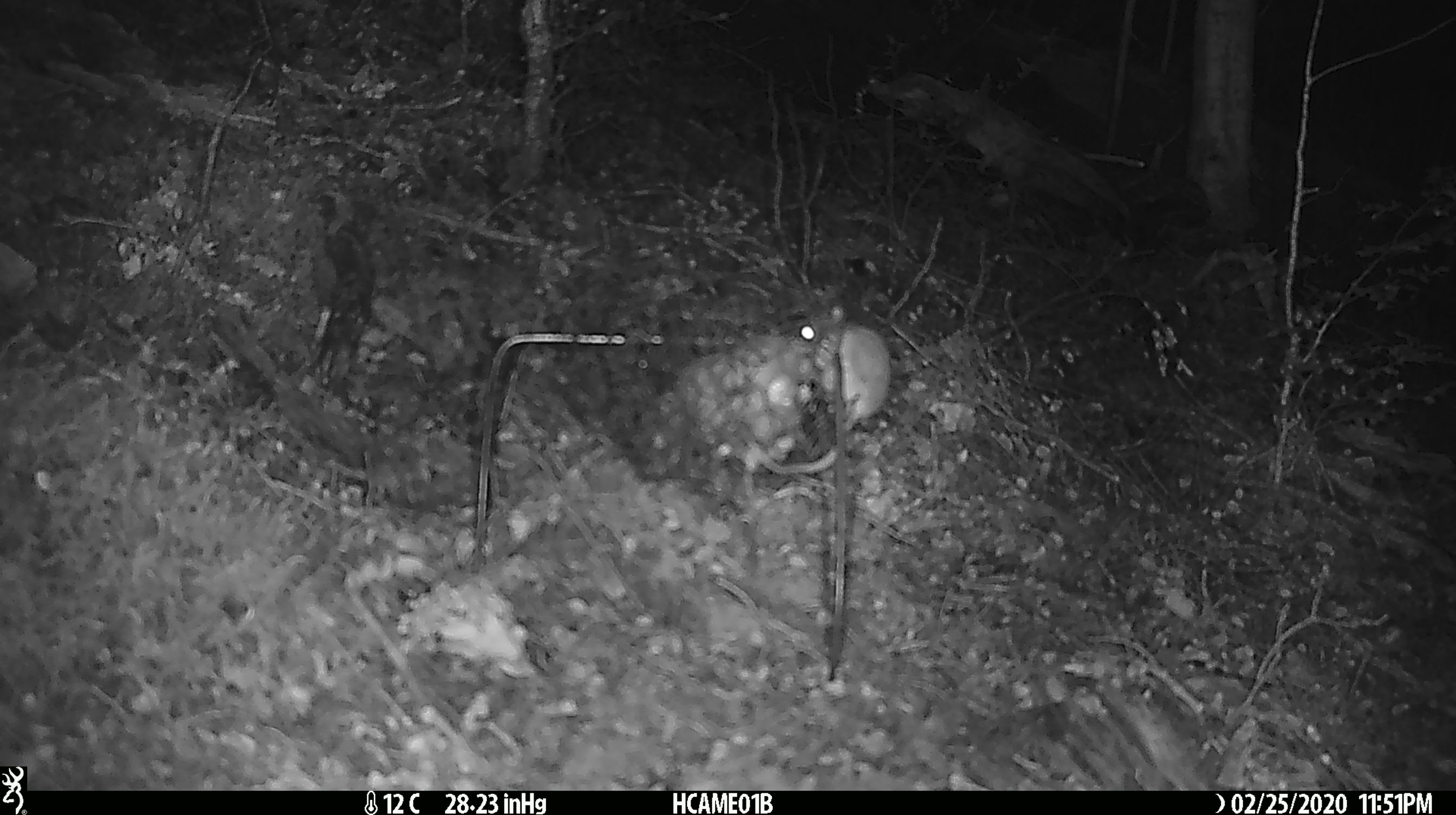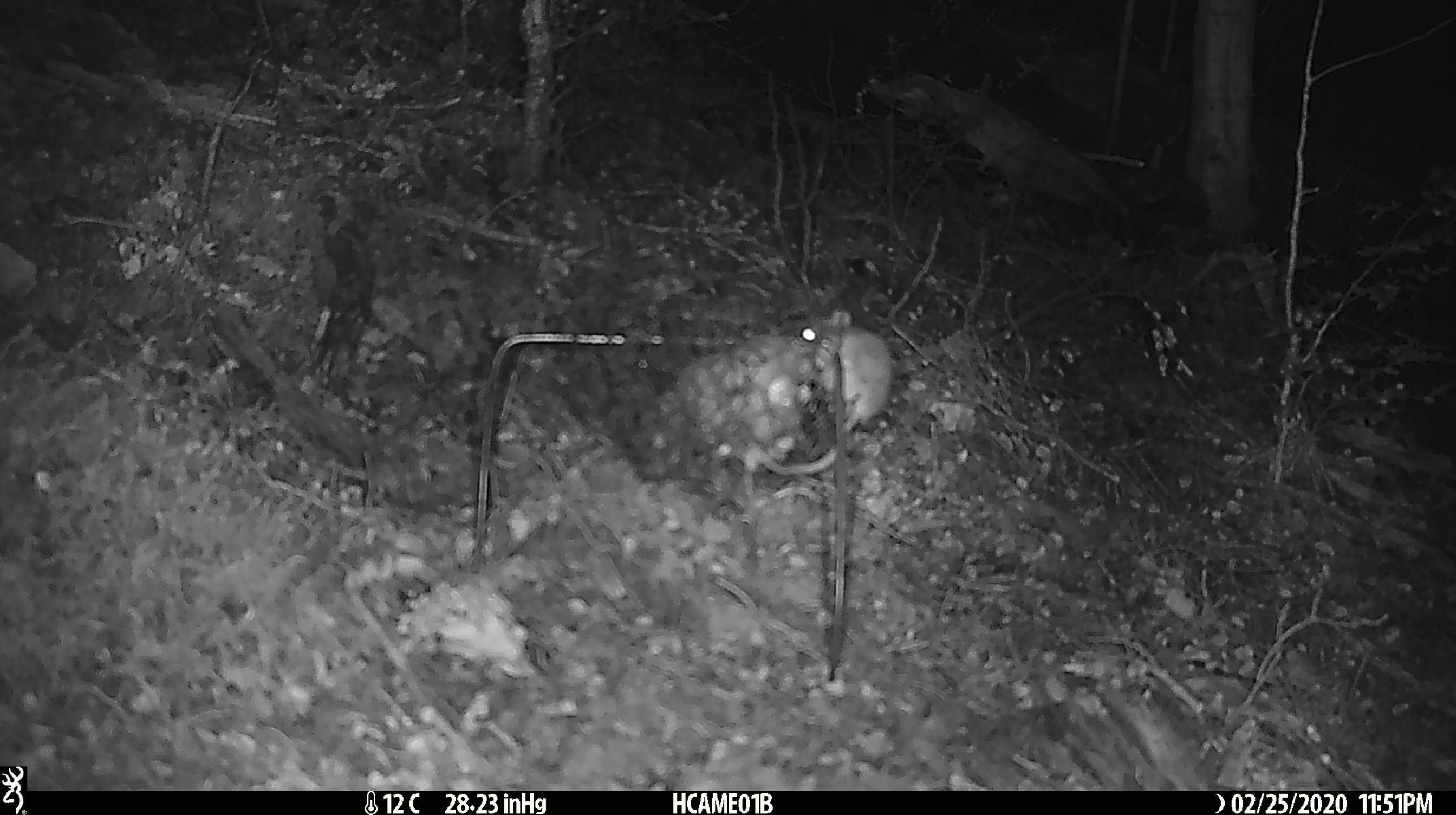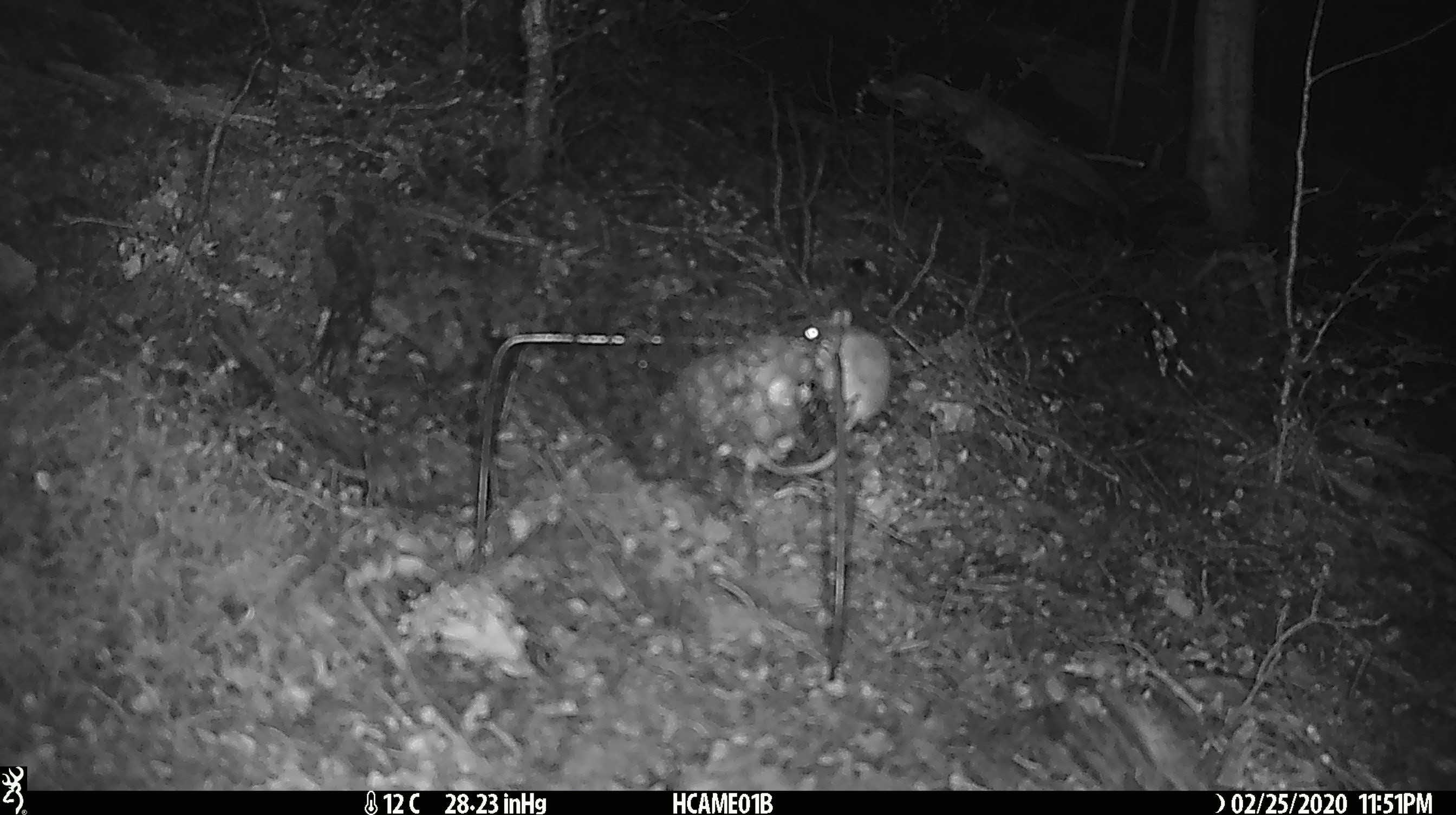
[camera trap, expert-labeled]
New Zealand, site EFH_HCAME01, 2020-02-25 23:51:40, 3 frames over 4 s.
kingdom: Animalia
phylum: Chordata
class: Mammalia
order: Rodentia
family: Muridae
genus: Mus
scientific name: Mus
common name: mouse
Mouse (Mus).